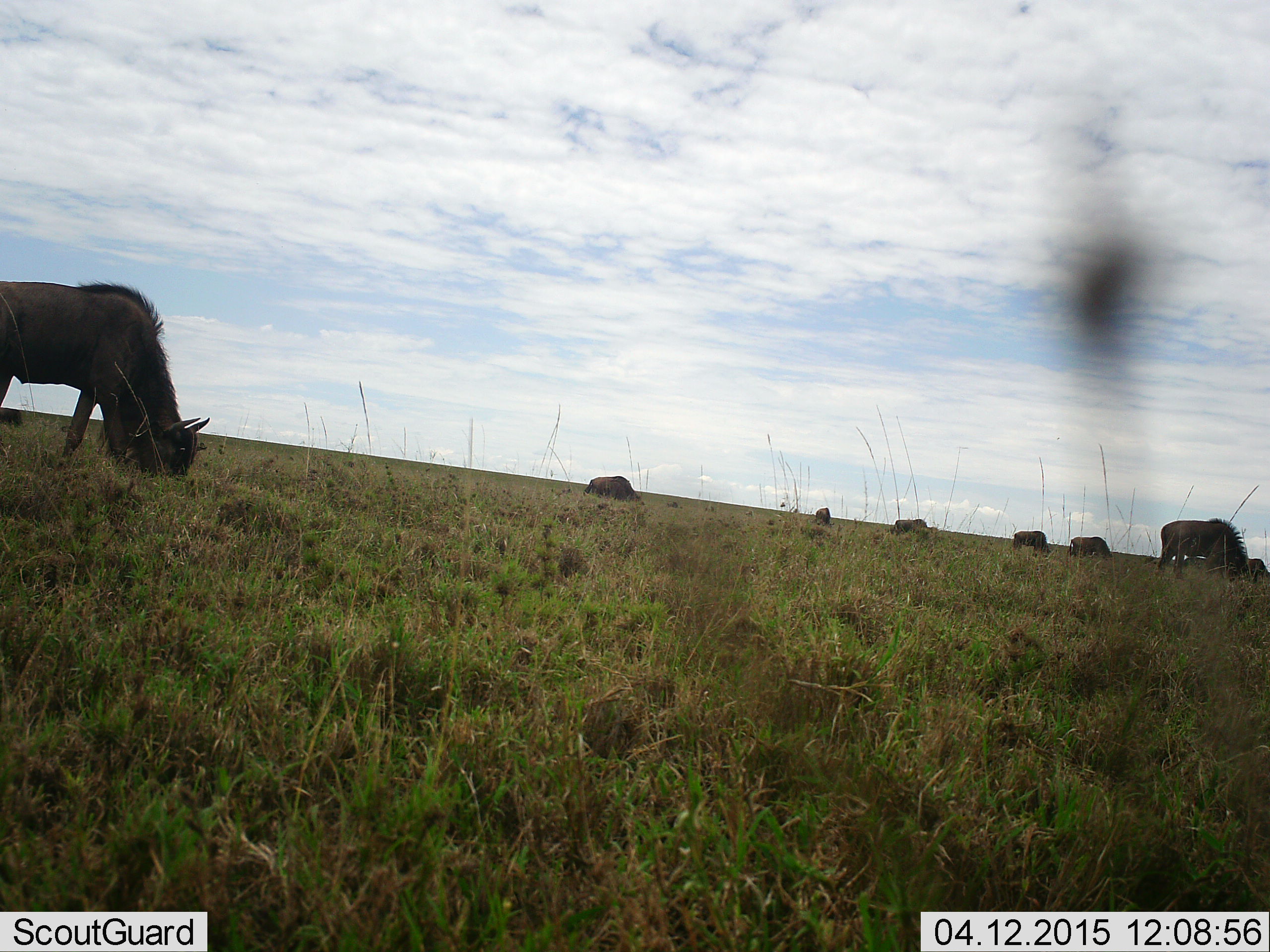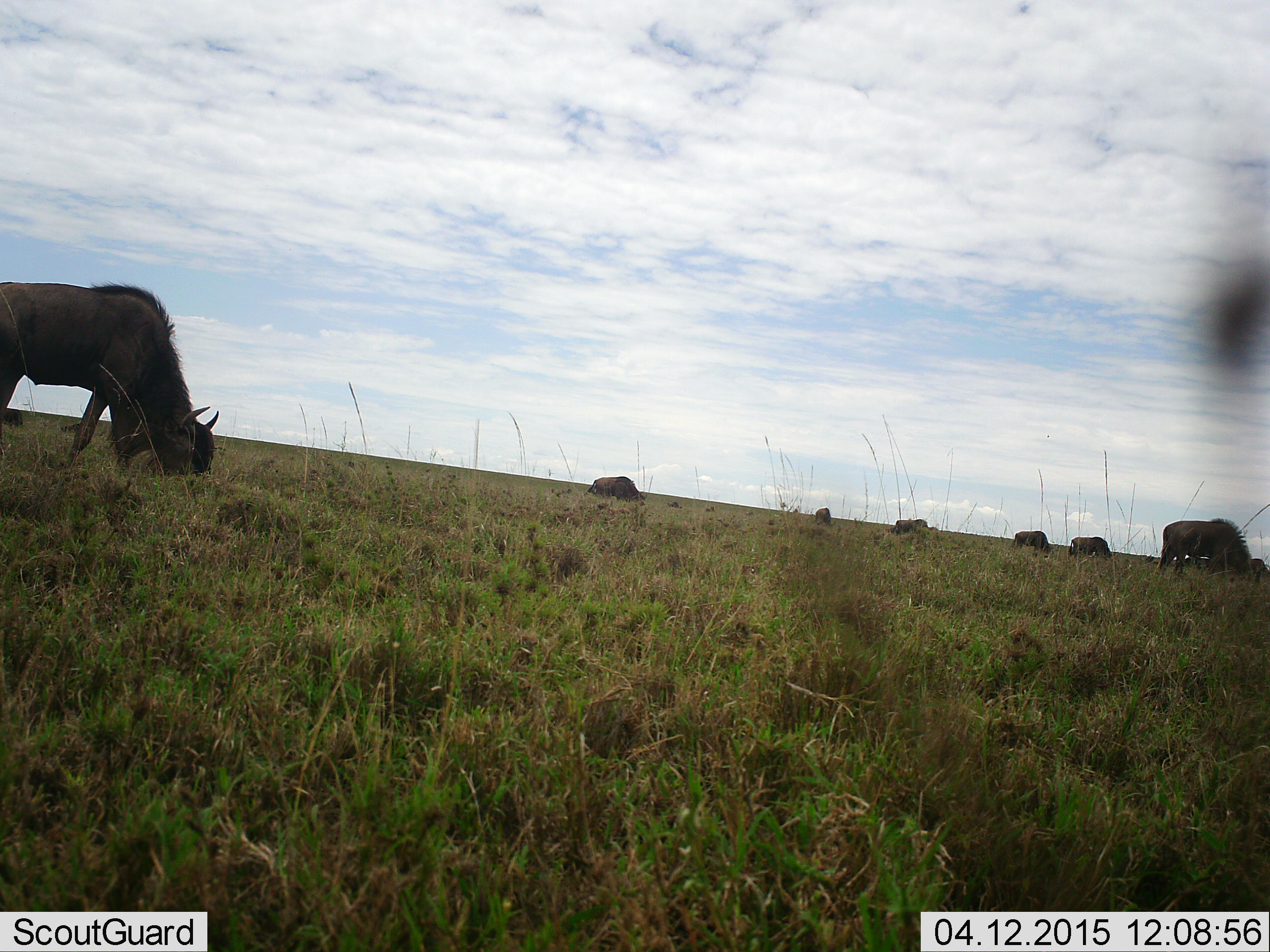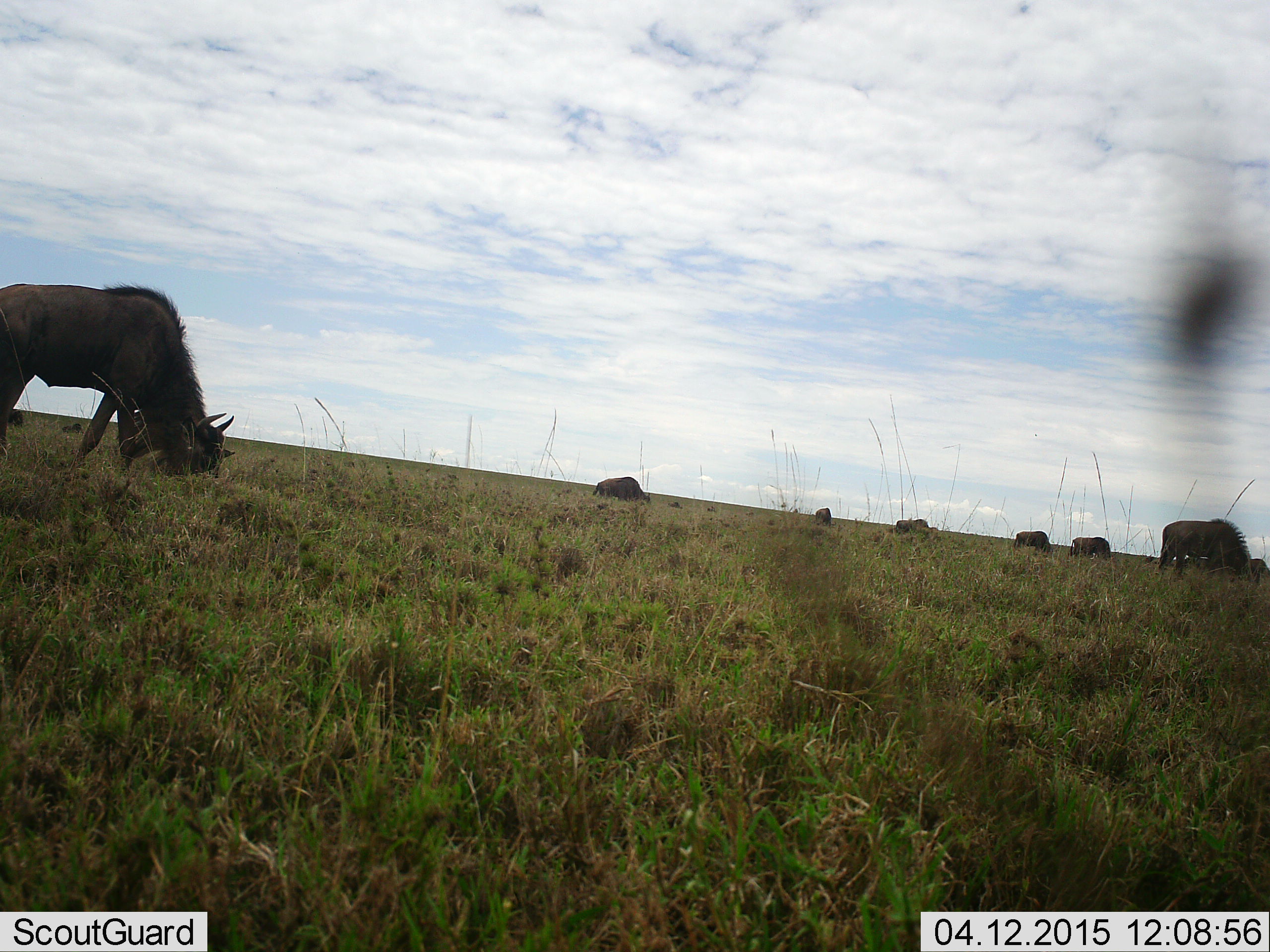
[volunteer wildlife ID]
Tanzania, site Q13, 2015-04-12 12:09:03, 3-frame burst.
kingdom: Animalia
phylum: Chordata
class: Mammalia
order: Artiodactyla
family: Bovidae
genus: Connochaetes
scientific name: Connochaetes taurinus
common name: blue wildebeest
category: wildebeest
Wildebeest (blue wildebeest) (Connochaetes taurinus), count 8. Behavior (volunteer vote fractions): standing 10%, resting 0%, moving 40%, interacting 0%. Young present (vote fraction): 0%. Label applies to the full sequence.